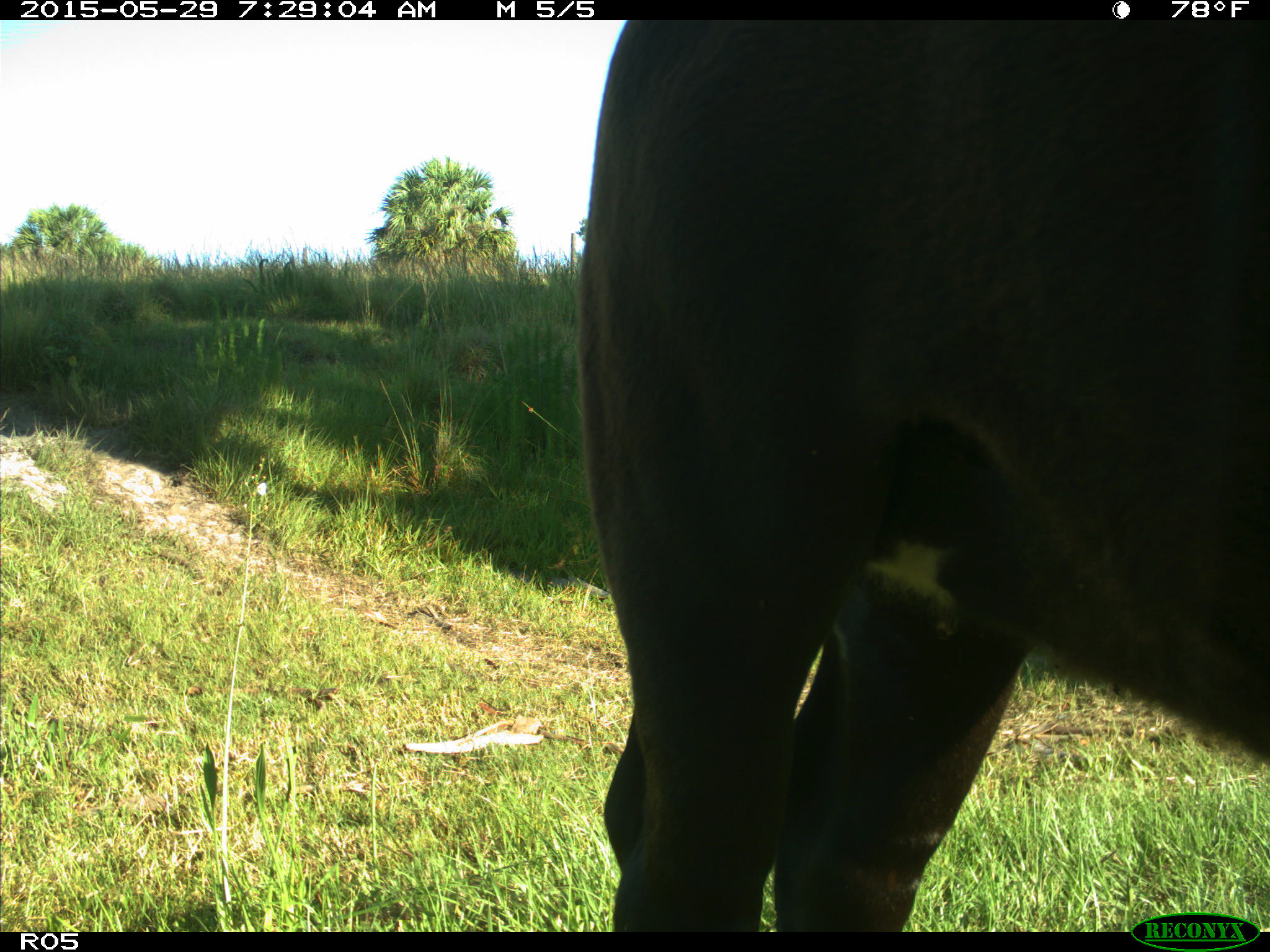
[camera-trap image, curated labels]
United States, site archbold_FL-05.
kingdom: Animalia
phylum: Chordata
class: Mammalia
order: Artiodactyla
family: Bovidae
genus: Bos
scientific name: Bos taurus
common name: domestic cow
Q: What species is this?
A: Bos taurus (domestic cow).